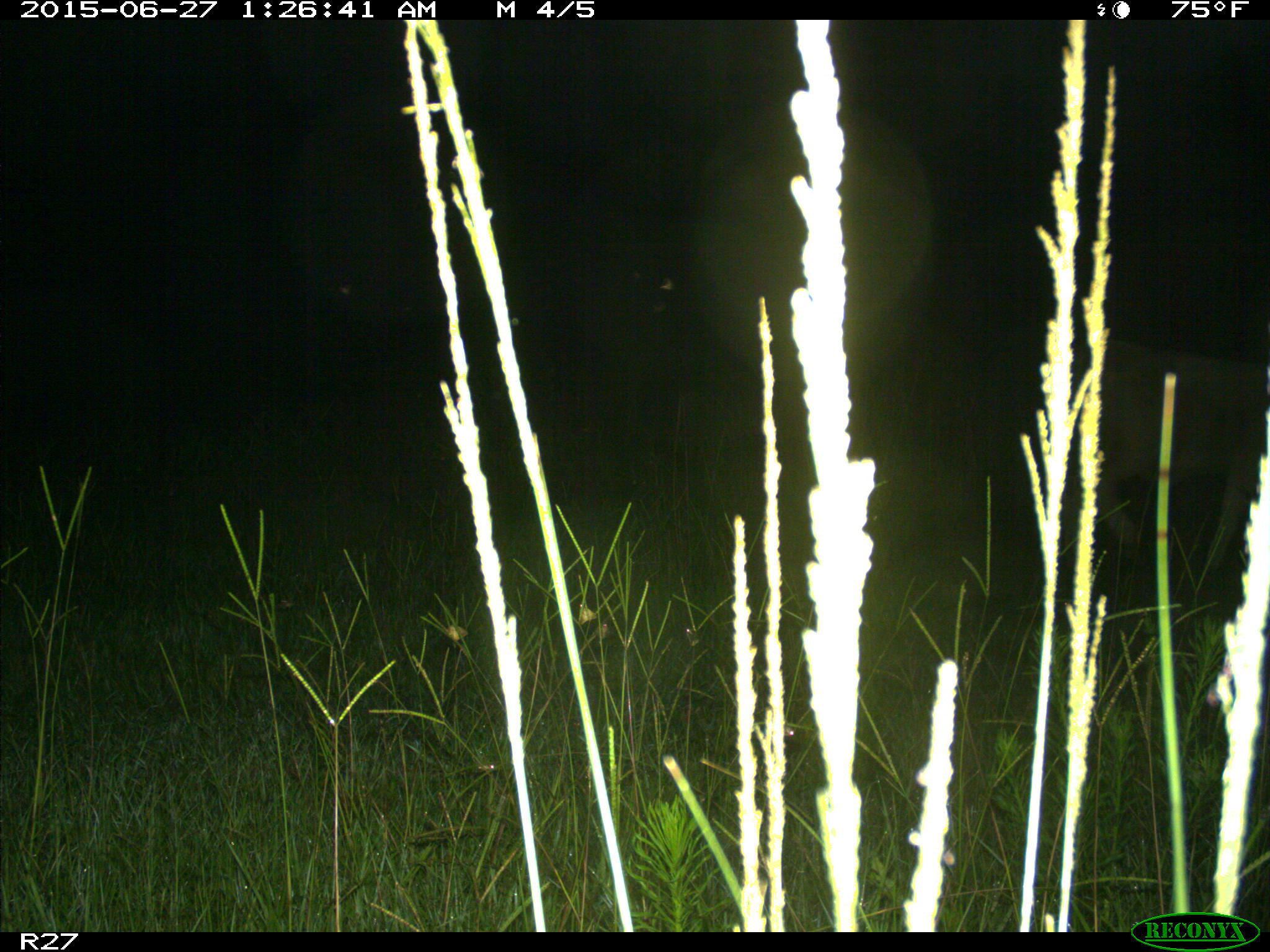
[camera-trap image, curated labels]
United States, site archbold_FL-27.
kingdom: Animalia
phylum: Chordata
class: Mammalia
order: Artiodactyla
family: Bovidae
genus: Bos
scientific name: Bos taurus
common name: domestic cow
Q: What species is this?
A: Bos taurus (domestic cow).